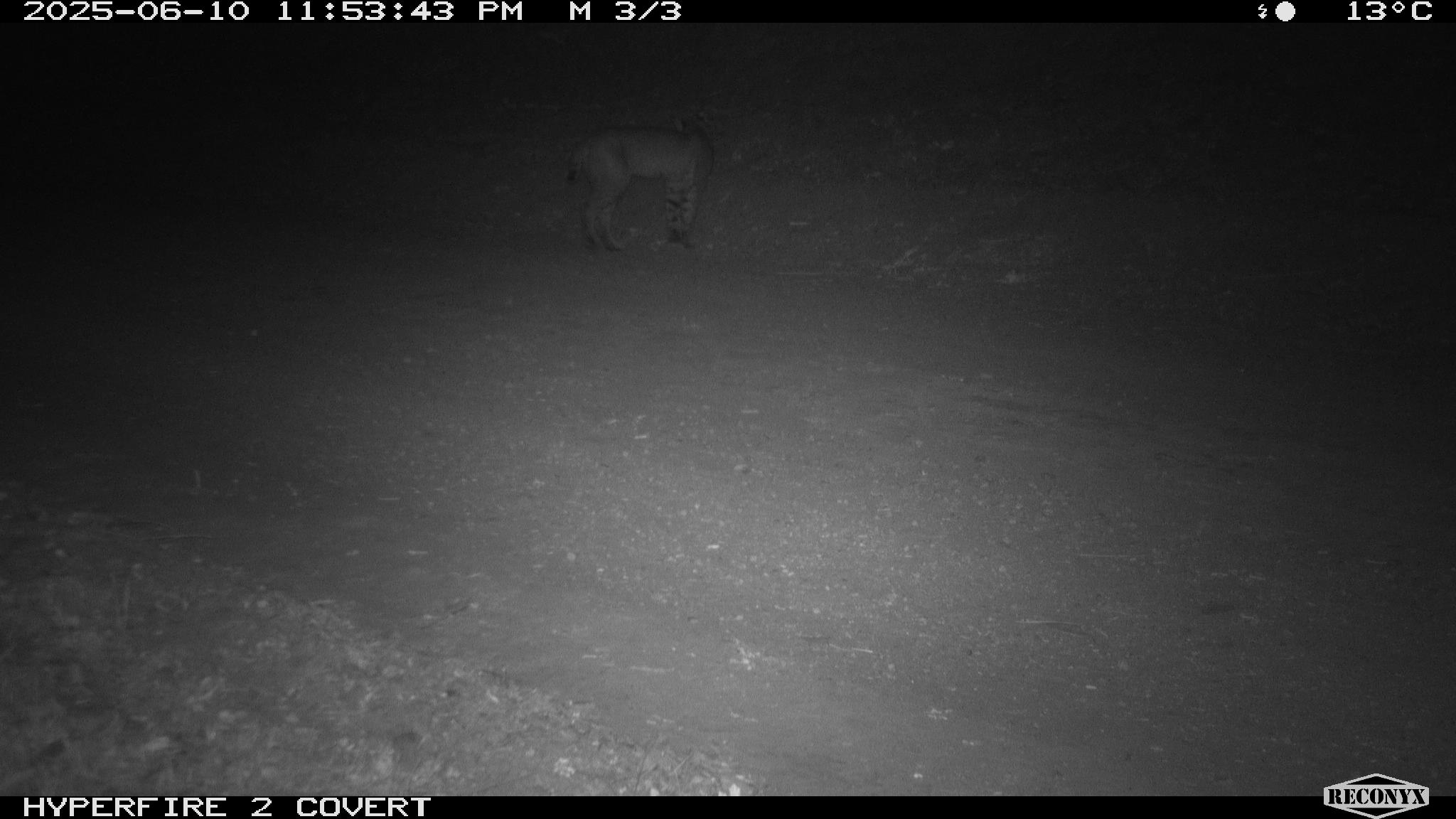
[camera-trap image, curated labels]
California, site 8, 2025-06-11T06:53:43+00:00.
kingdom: Animalia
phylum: Chordata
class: Mammalia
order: Carnivora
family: Felidae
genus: Lynx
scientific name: Lynx rufus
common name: bobcat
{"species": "bobcat (Lynx rufus)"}